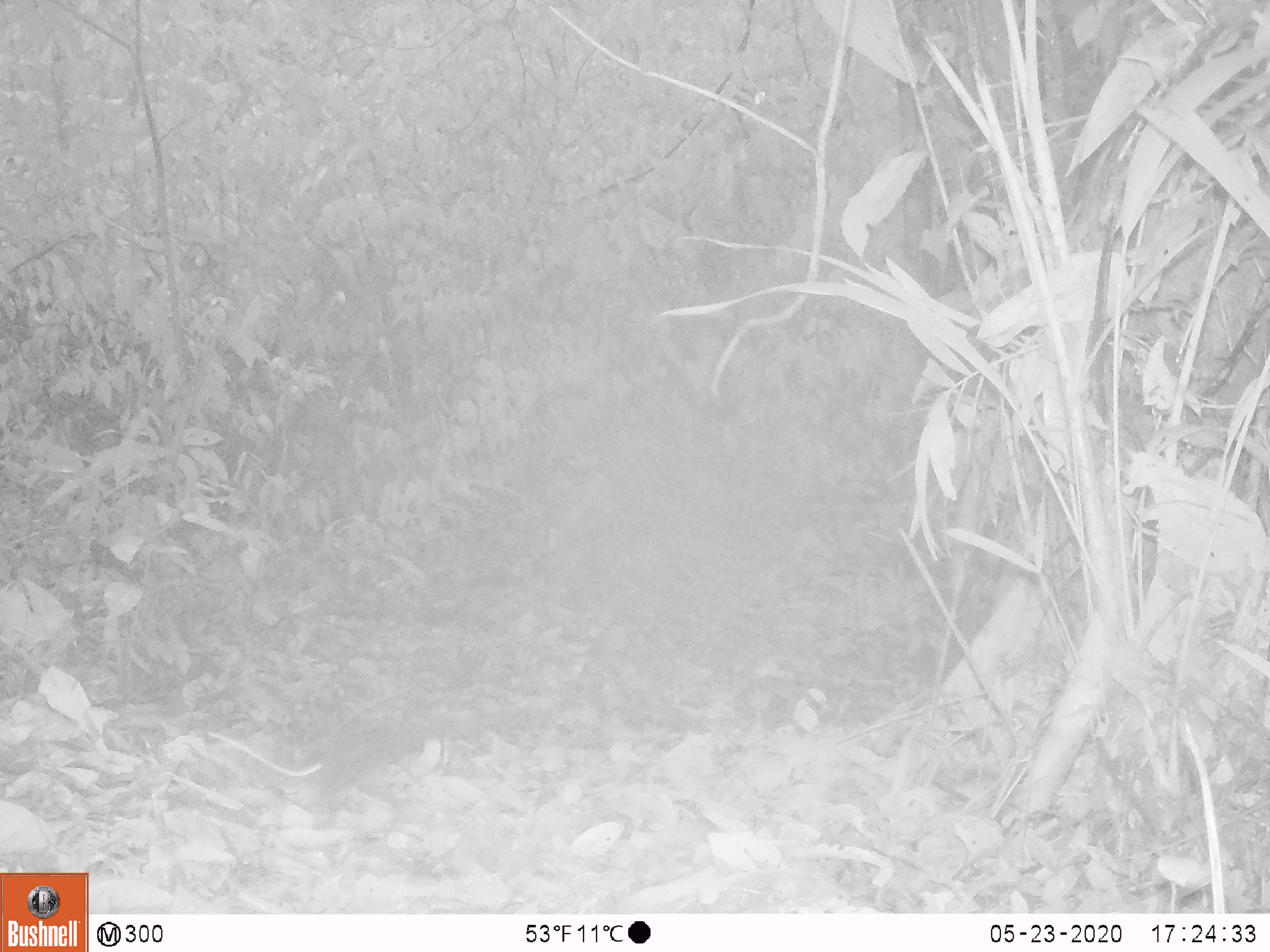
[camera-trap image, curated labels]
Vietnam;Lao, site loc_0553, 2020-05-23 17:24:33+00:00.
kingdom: Animalia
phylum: Chordata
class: Mammalia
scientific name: Mammalia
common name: mammal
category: unidentified small mammal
Unidentified small mammal (mammal) (Mammalia). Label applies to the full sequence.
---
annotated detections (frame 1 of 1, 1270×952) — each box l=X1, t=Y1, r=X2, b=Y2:
unidentified small mammal: l=208, t=718, r=448, b=804